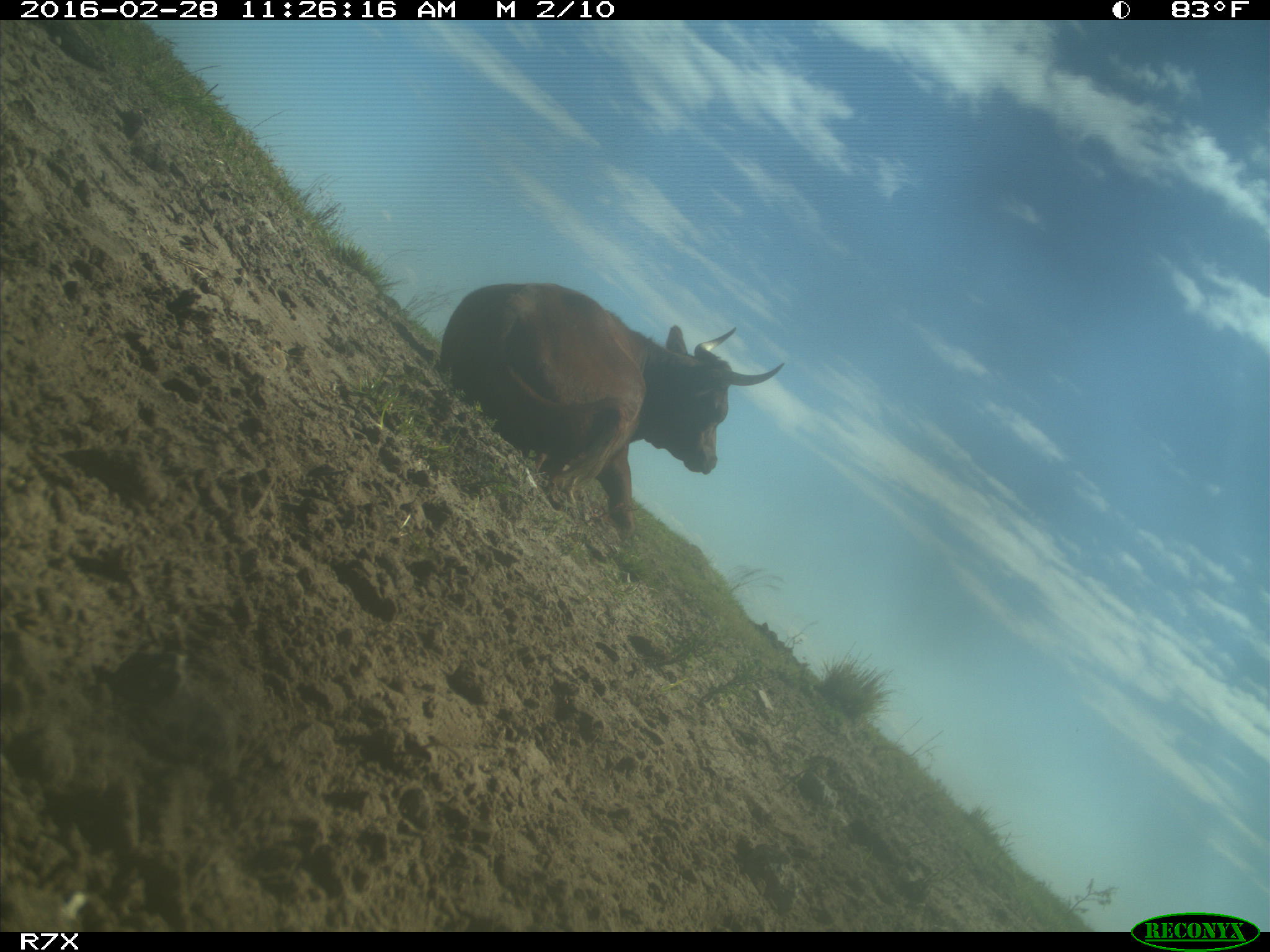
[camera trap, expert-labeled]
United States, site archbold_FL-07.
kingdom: Animalia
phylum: Chordata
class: Mammalia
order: Artiodactyla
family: Bovidae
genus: Bos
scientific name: Bos taurus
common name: domestic cow